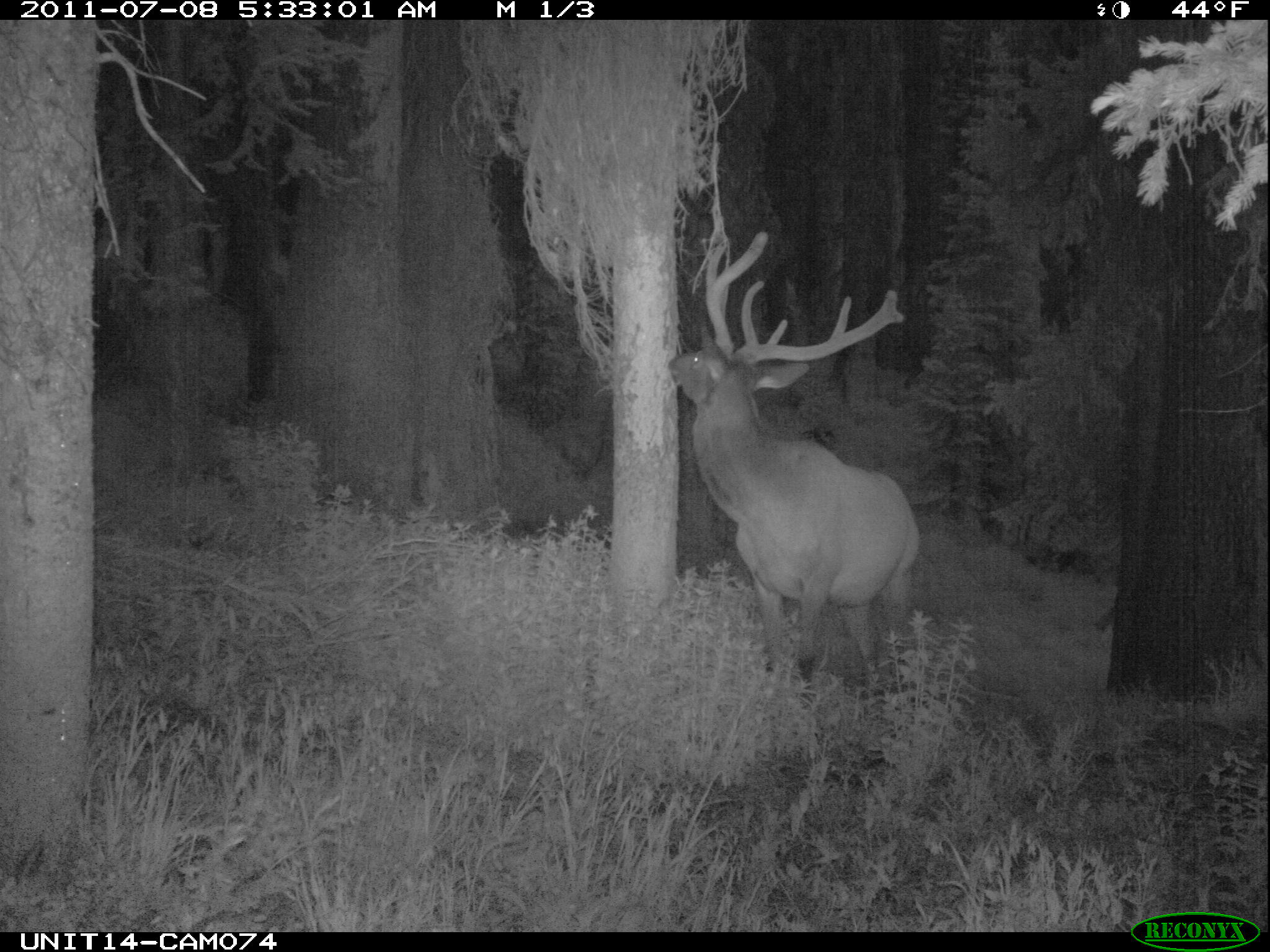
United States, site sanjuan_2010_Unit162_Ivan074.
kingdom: Animalia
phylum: Chordata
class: Mammalia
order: Artiodactyla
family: Cervidae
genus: Cervus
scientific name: Cervus elaphus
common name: red deer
Cervus elaphus (red deer).